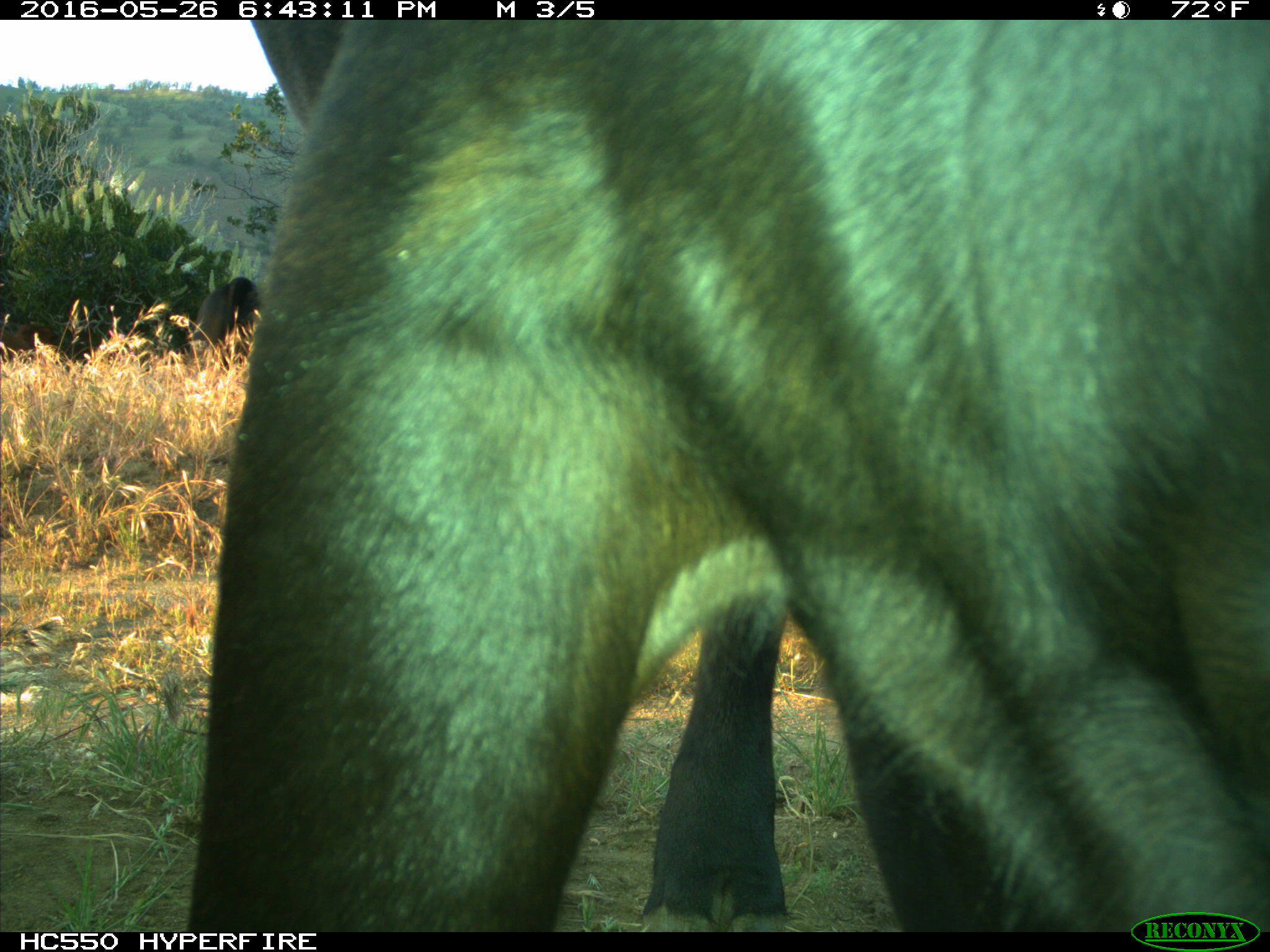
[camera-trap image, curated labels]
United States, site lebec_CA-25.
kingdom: Animalia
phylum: Chordata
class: Mammalia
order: Artiodactyla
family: Bovidae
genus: Bos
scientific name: Bos taurus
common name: domestic cow